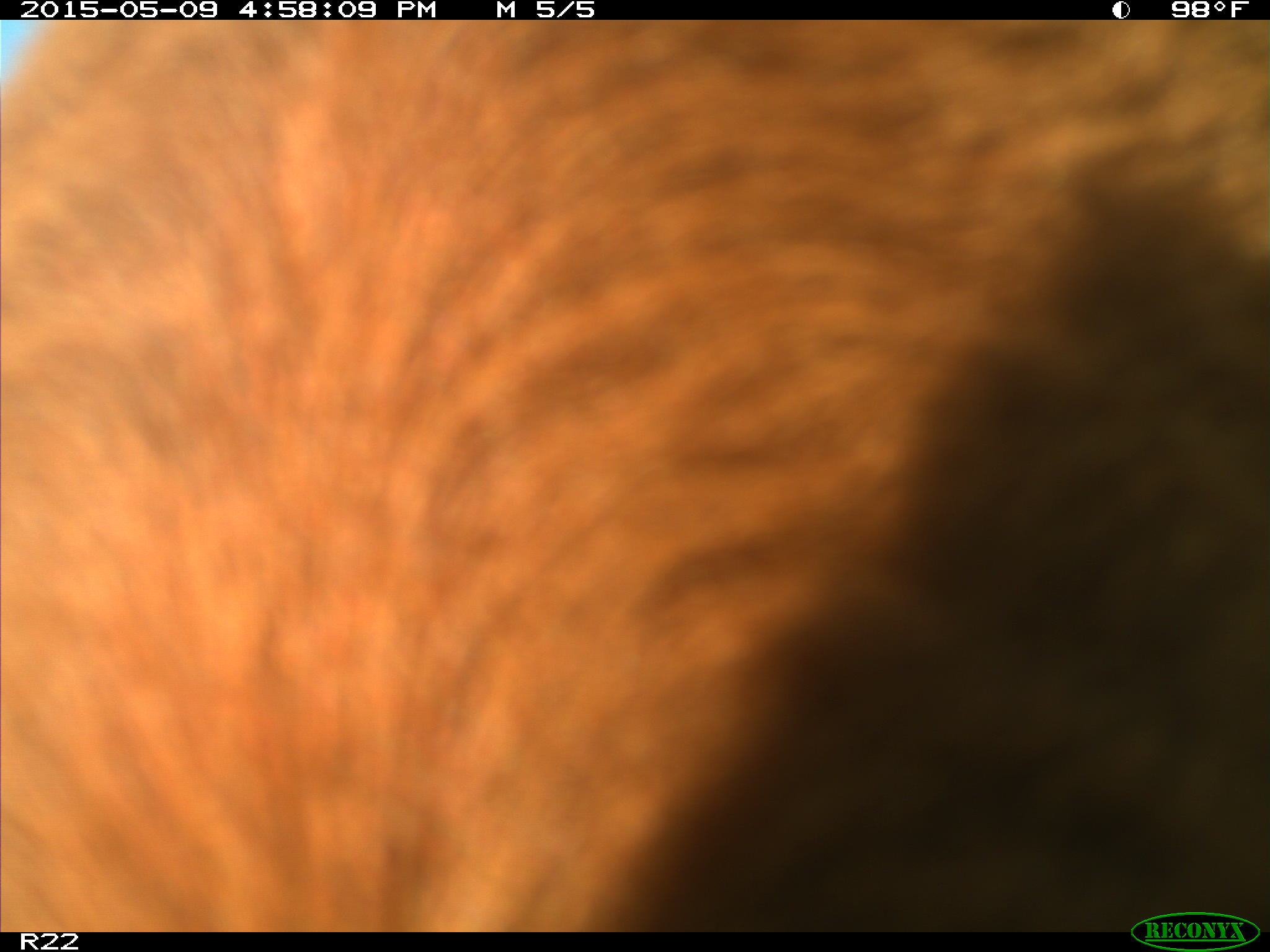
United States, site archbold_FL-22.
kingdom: Animalia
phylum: Chordata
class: Mammalia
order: Artiodactyla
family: Bovidae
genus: Bos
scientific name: Bos taurus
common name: domestic cow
Bos taurus (domestic cow).